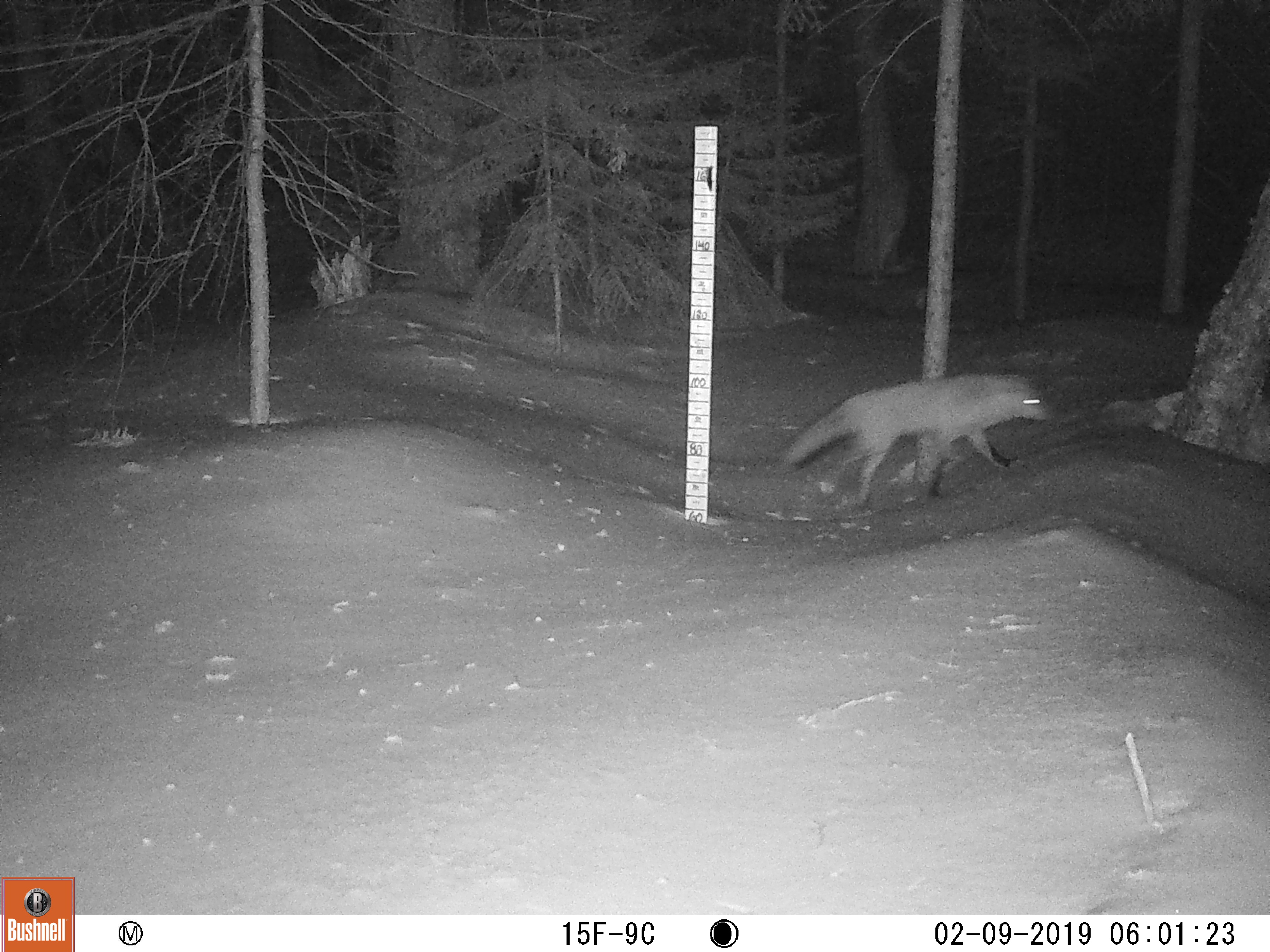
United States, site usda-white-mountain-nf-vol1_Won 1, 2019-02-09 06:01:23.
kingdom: Animalia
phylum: Chordata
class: Mammalia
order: Carnivora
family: Canidae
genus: Vulpes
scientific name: Vulpes vulpes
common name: red fox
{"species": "red fox (Vulpes vulpes)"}